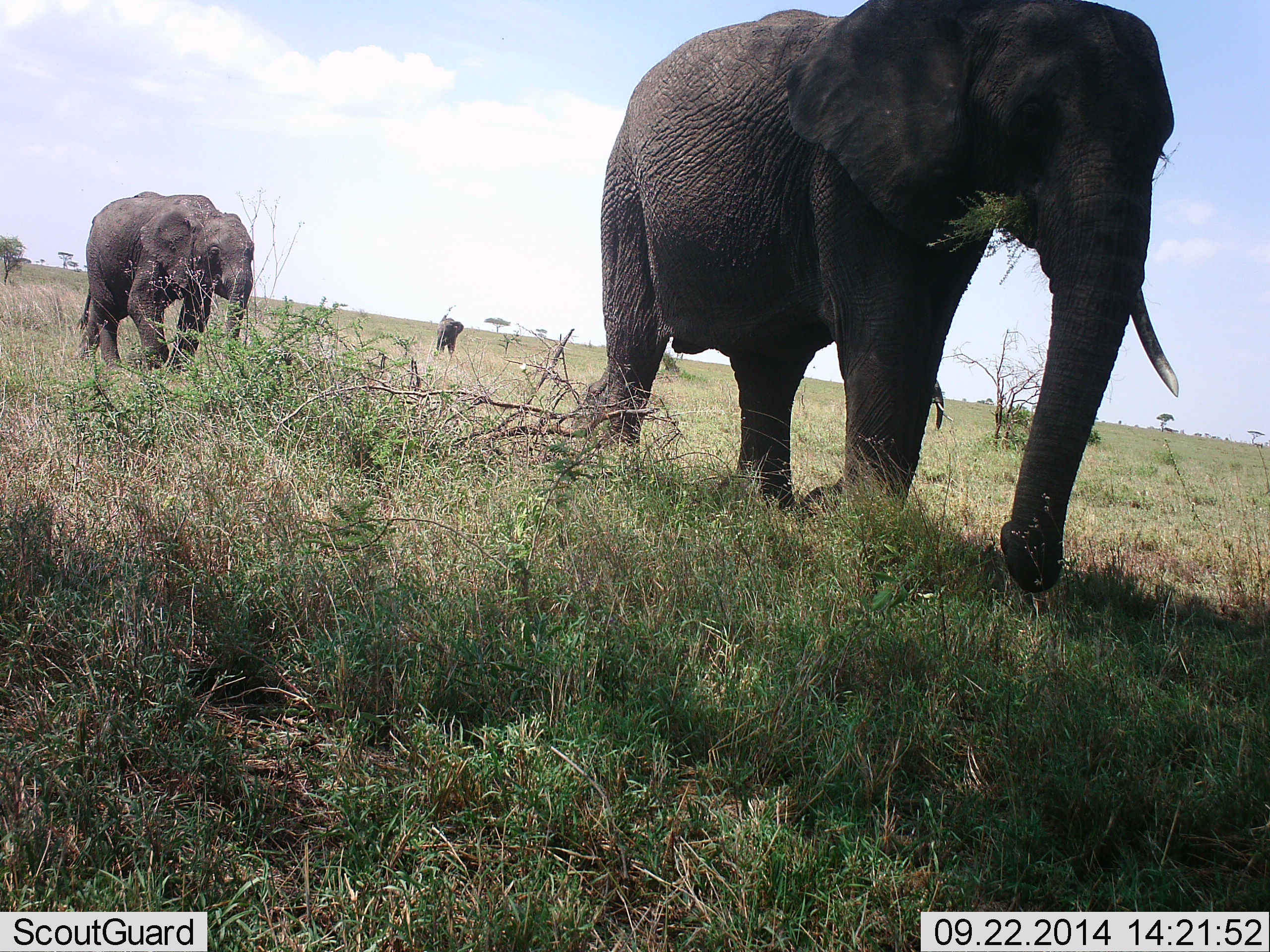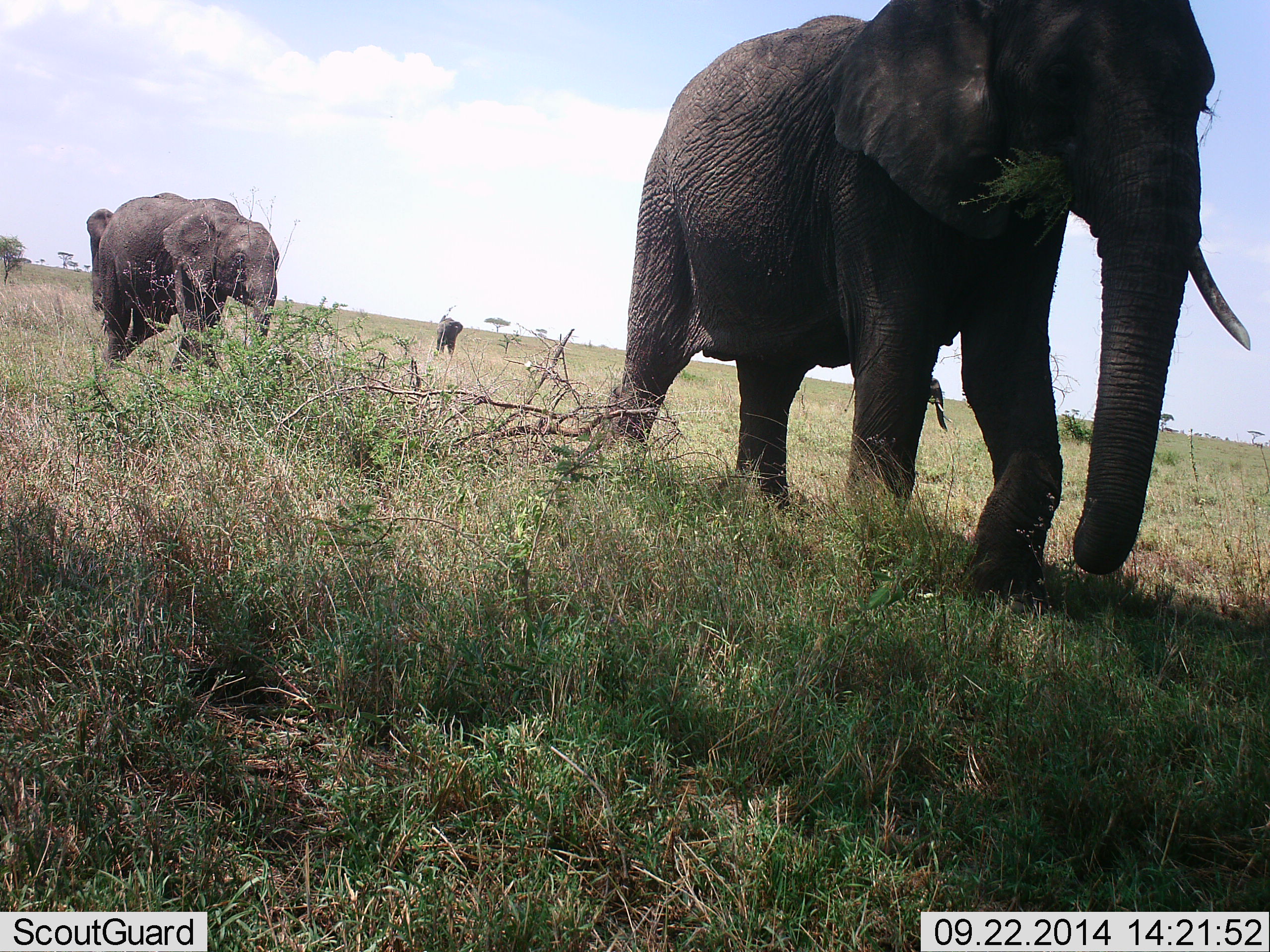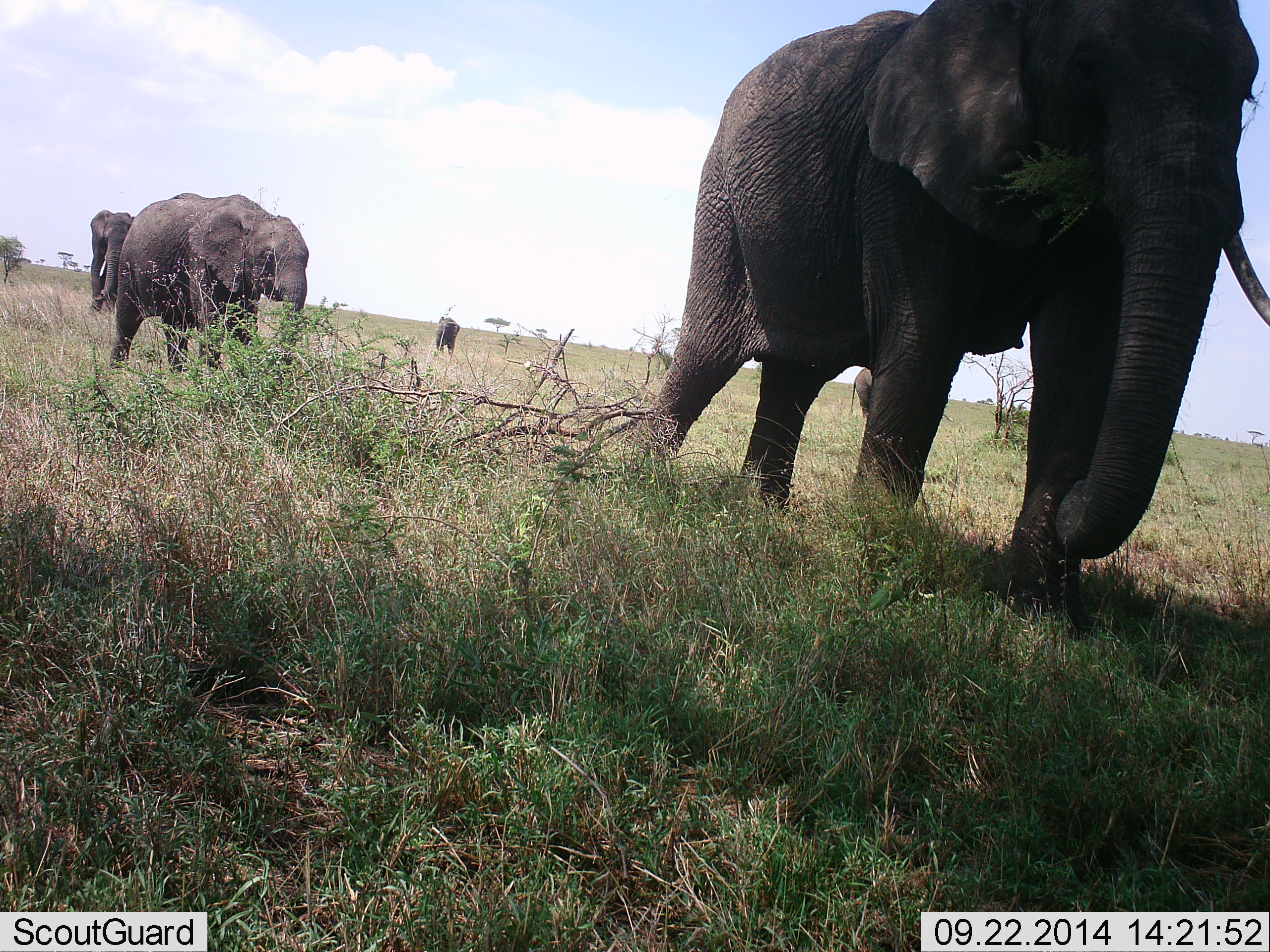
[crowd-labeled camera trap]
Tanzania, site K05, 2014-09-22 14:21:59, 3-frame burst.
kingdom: Animalia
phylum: Chordata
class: Mammalia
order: Proboscidea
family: Elephantidae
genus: Loxodonta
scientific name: Loxodonta africana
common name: african bush elephant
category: elephant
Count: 5.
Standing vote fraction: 40%.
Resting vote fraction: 0%.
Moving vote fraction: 80%.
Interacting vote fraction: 0%.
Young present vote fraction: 20%.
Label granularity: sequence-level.